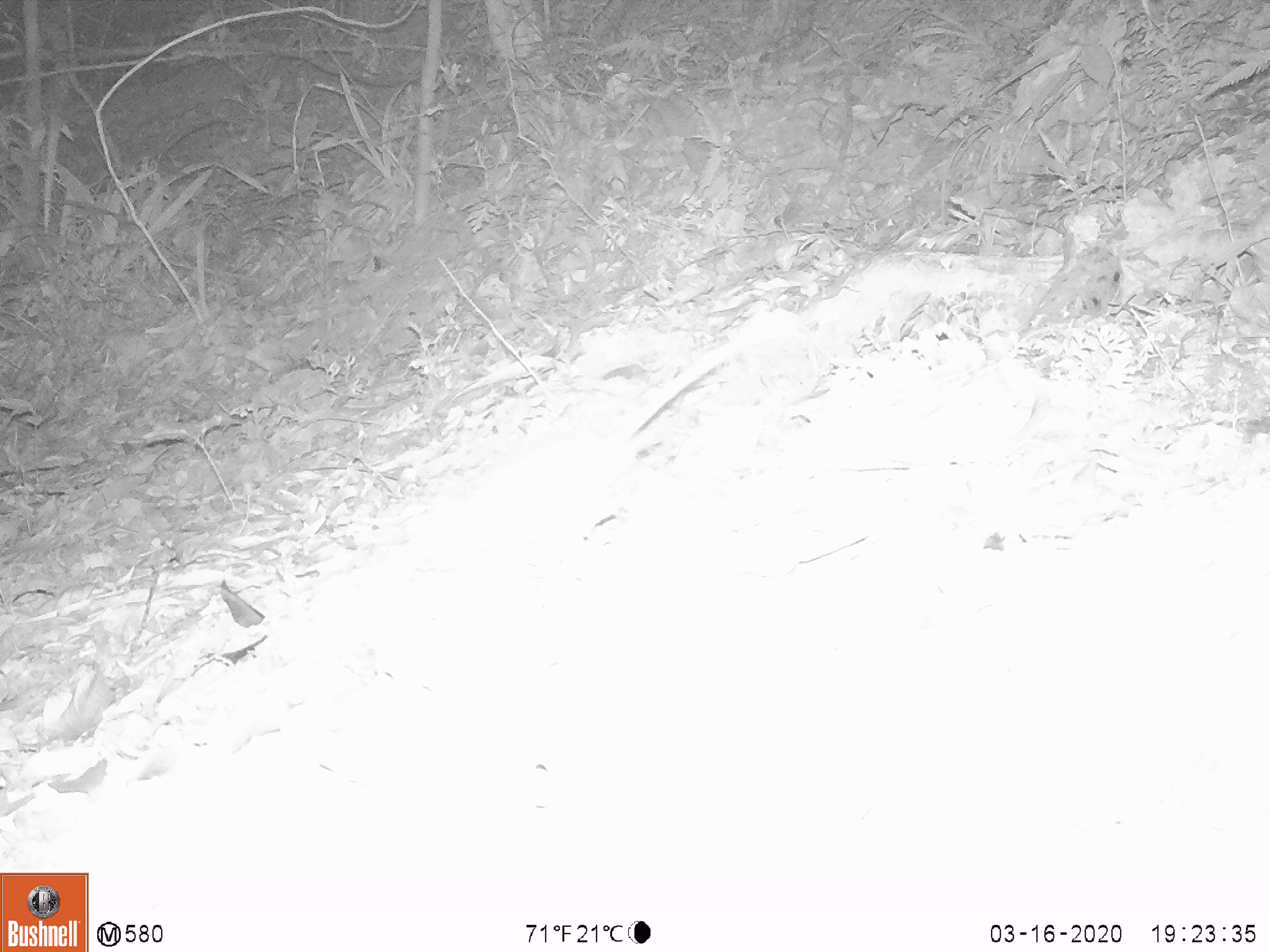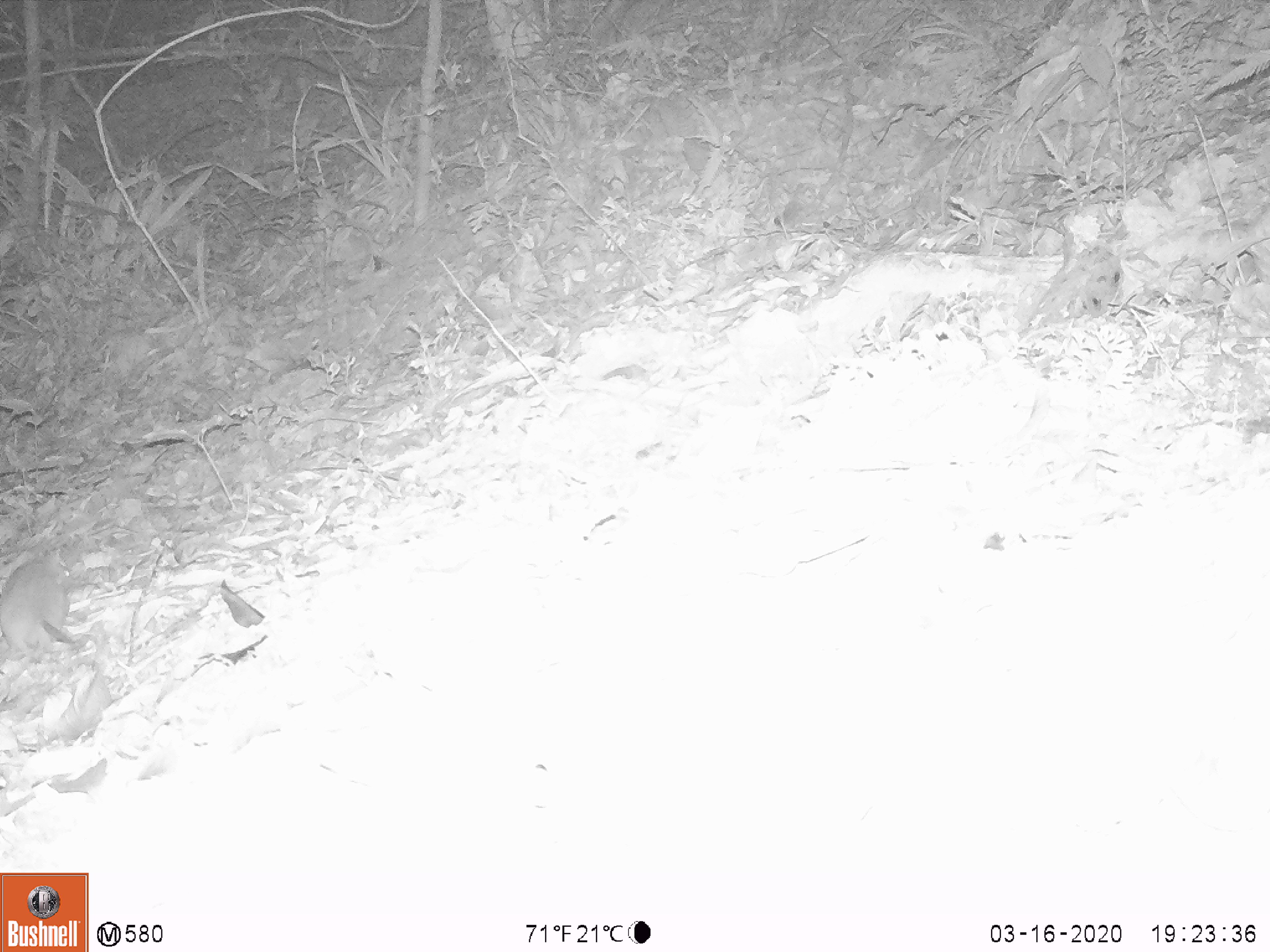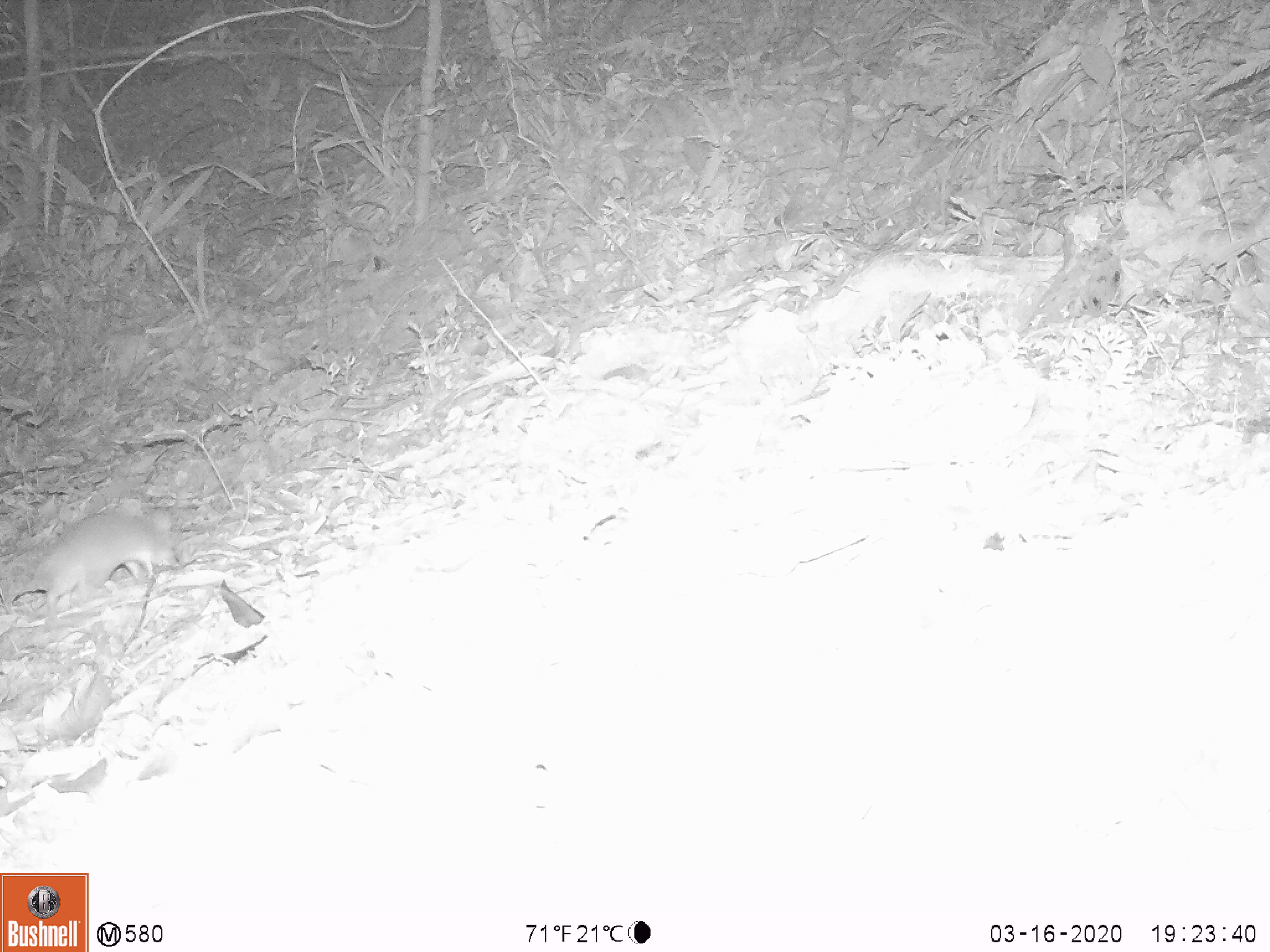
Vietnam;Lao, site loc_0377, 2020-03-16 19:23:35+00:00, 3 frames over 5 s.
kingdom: Animalia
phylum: Chordata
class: Mammalia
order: Rodentia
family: Muridae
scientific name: Muridae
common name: old-world mice and rats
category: unidentified murid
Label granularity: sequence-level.